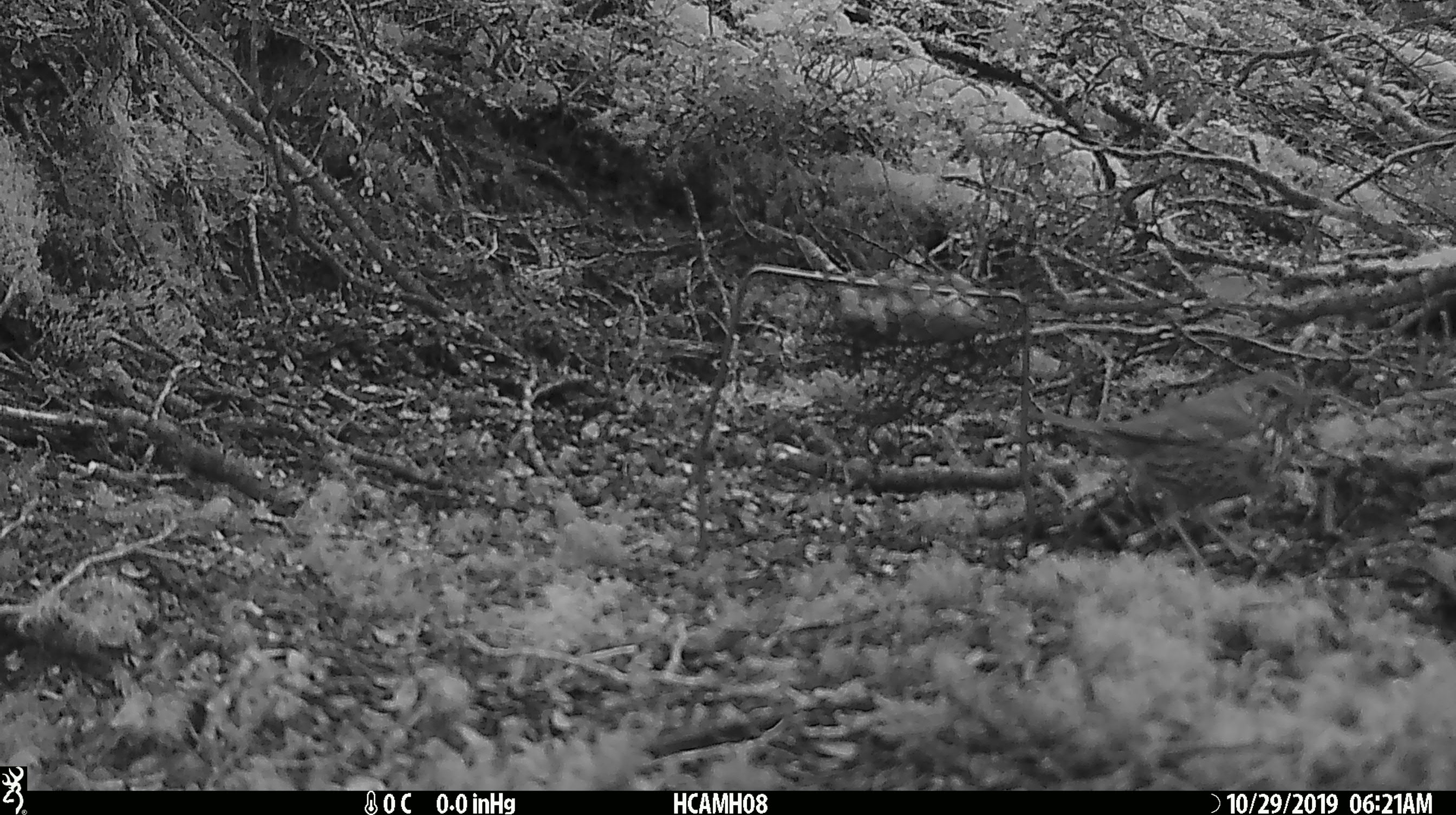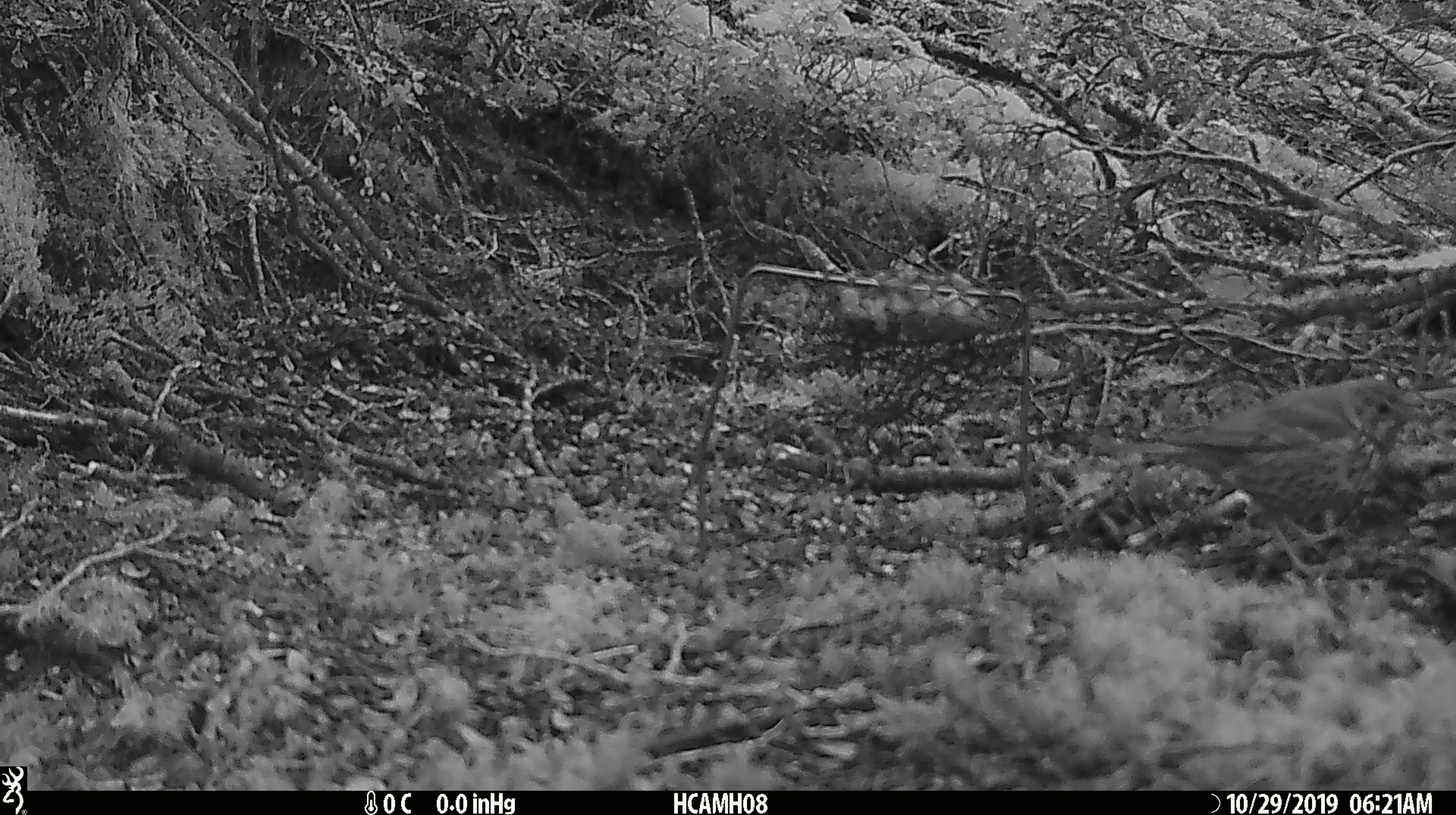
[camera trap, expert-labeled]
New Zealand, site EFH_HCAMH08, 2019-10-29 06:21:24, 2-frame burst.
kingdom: Animalia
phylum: Chordata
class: Aves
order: Passeriformes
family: Turdidae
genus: Turdus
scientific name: Turdus philomelos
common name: song thrush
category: thrush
Thrush (song thrush) (Turdus philomelos).